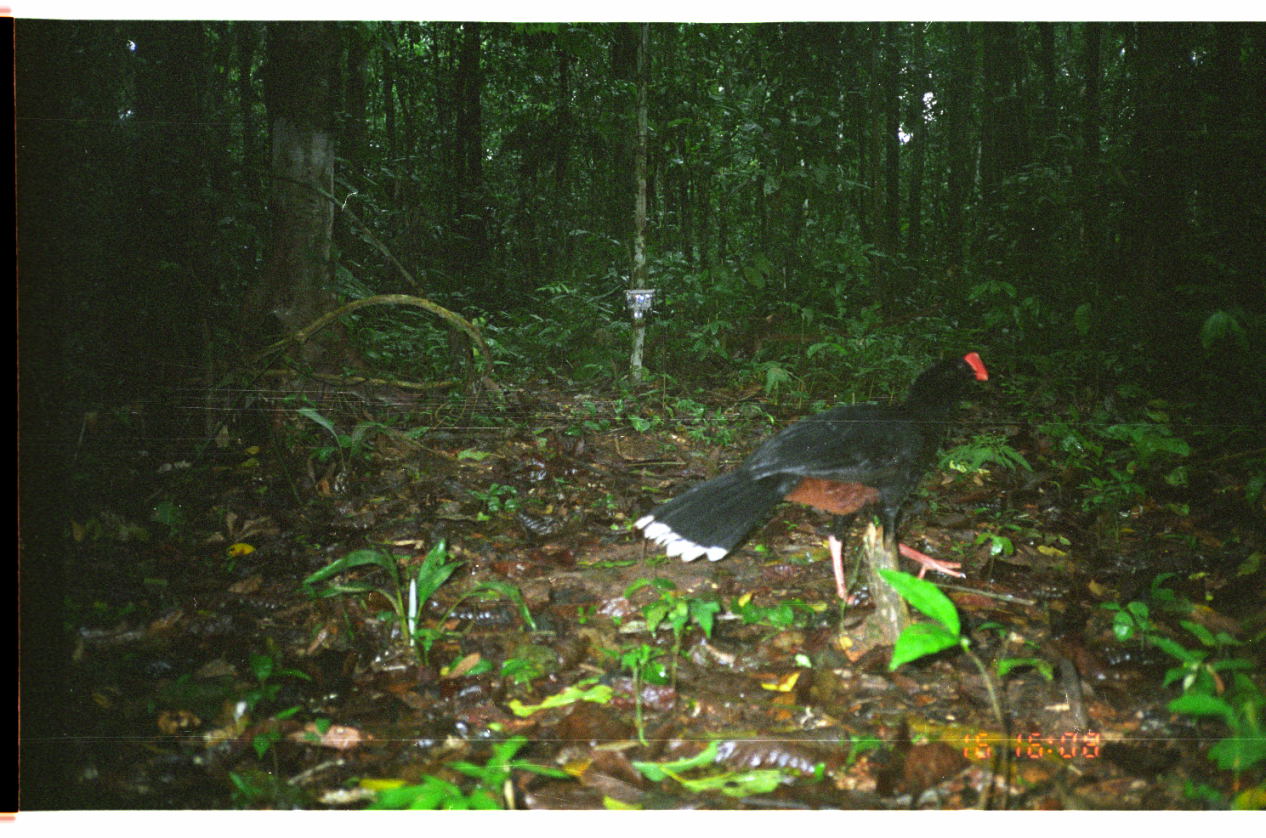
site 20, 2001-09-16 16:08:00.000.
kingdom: Animalia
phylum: Chordata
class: Aves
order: Galliformes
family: Cracidae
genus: Mitu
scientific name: Mitu tuberosum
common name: razor-billed curassow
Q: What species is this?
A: Mitu tuberosum (razor-billed curassow).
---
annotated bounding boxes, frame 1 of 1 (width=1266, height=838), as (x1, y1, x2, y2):
mitu tuberosum: (628, 348, 992, 608)